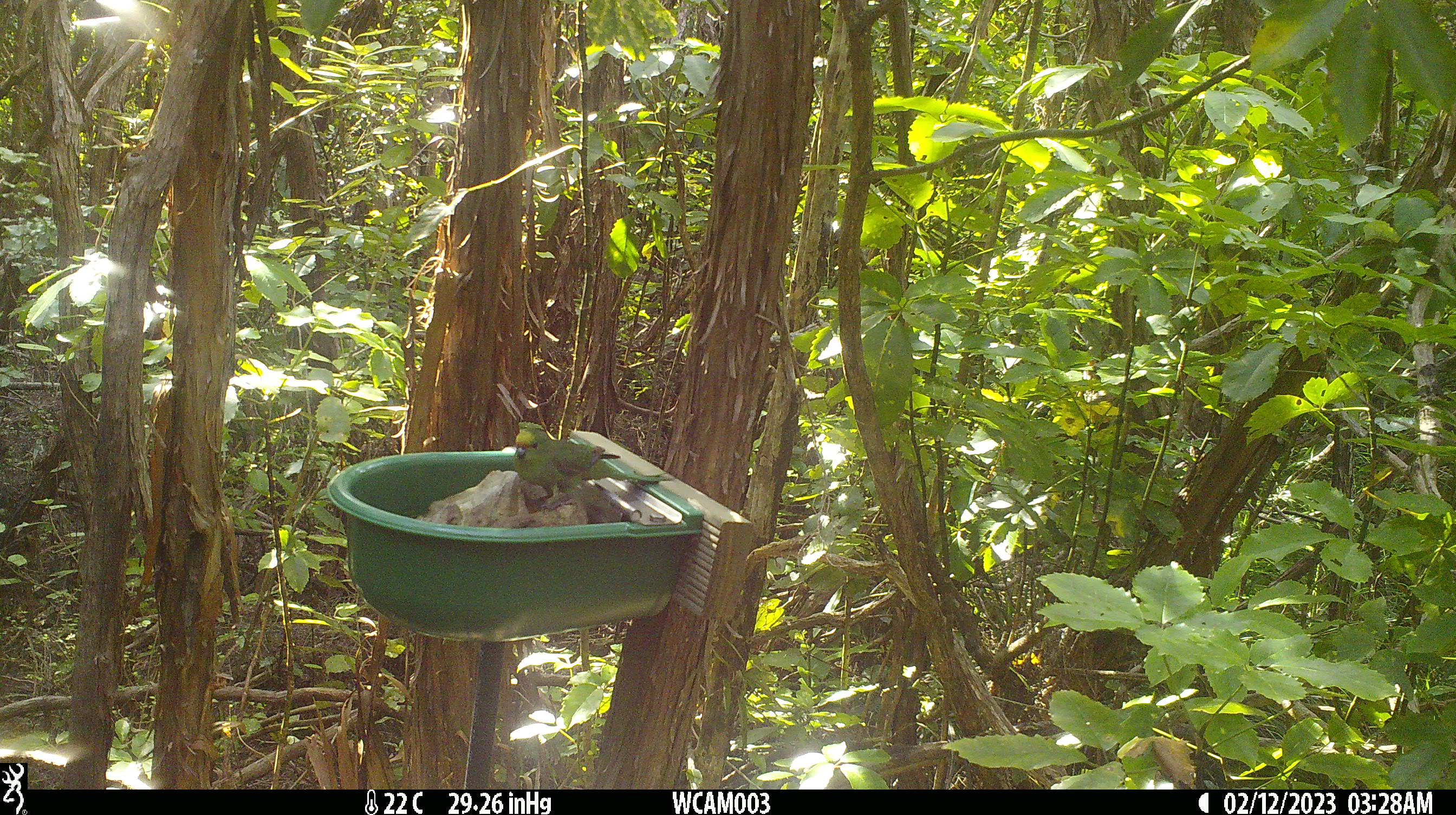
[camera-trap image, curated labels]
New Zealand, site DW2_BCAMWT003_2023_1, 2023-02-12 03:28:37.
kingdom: Animalia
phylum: Chordata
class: Aves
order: Psittaciformes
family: Psittaculidae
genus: Cyanoramphus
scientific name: Cyanoramphus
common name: parakeet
Parakeet (Cyanoramphus).